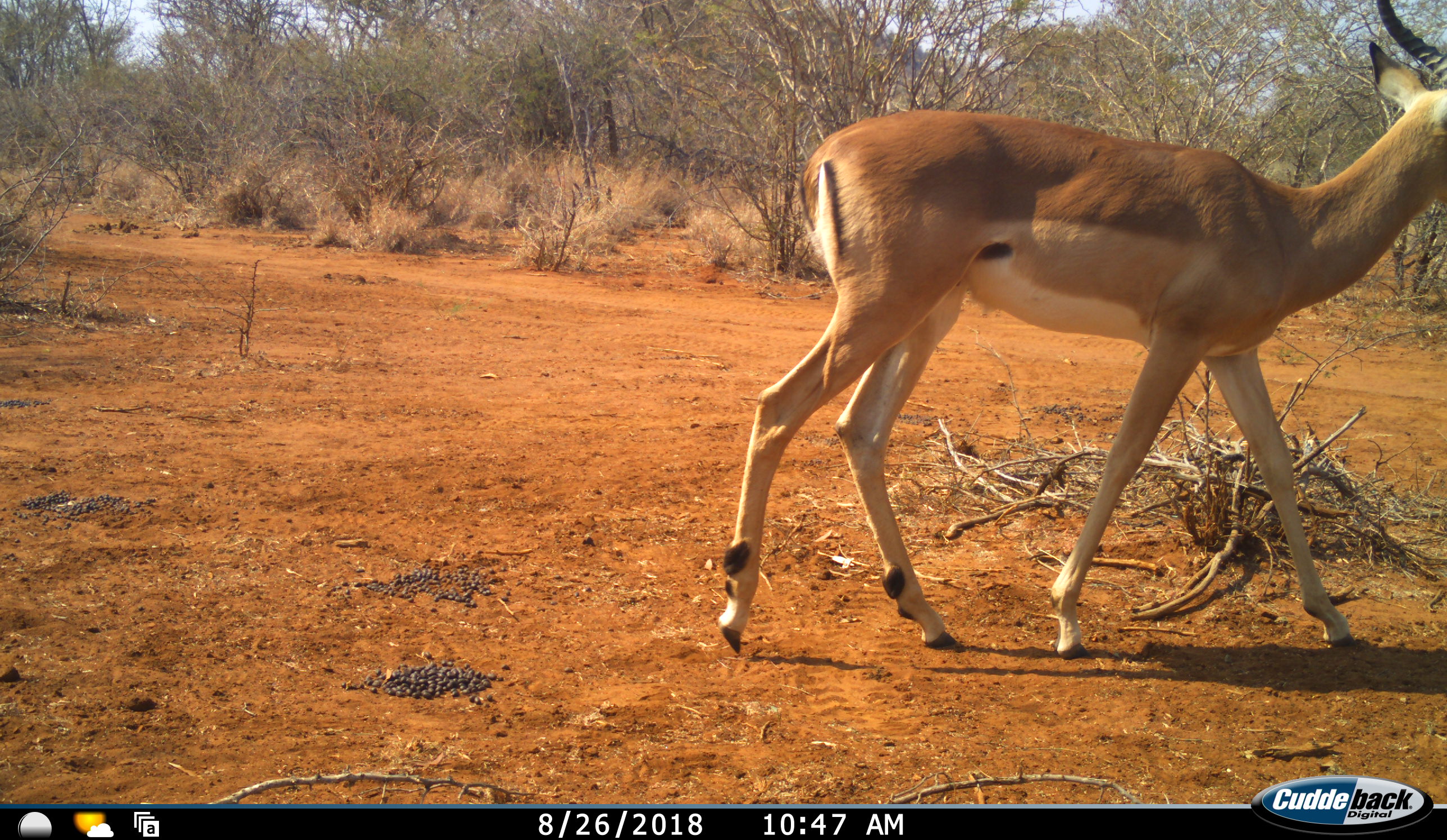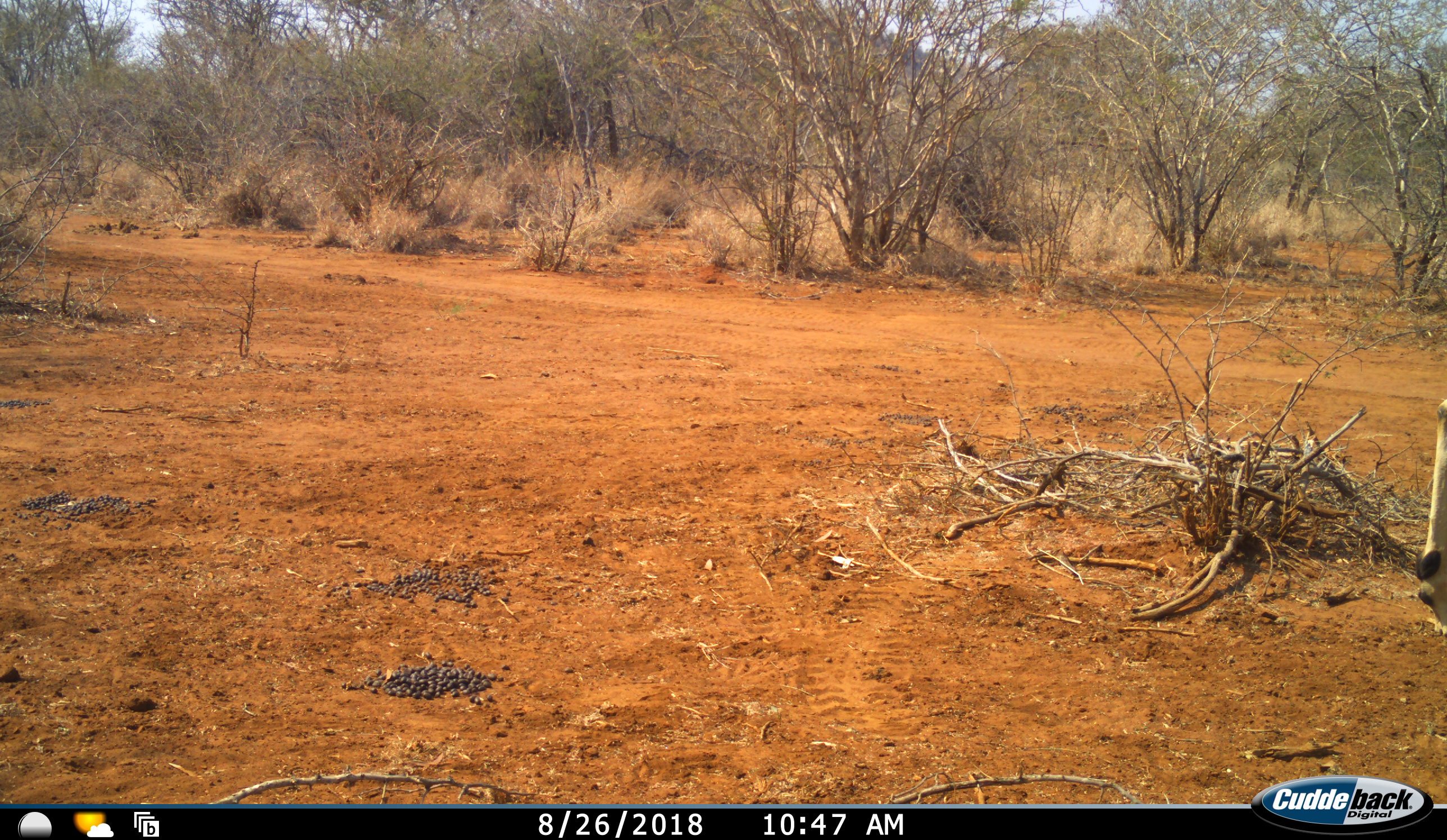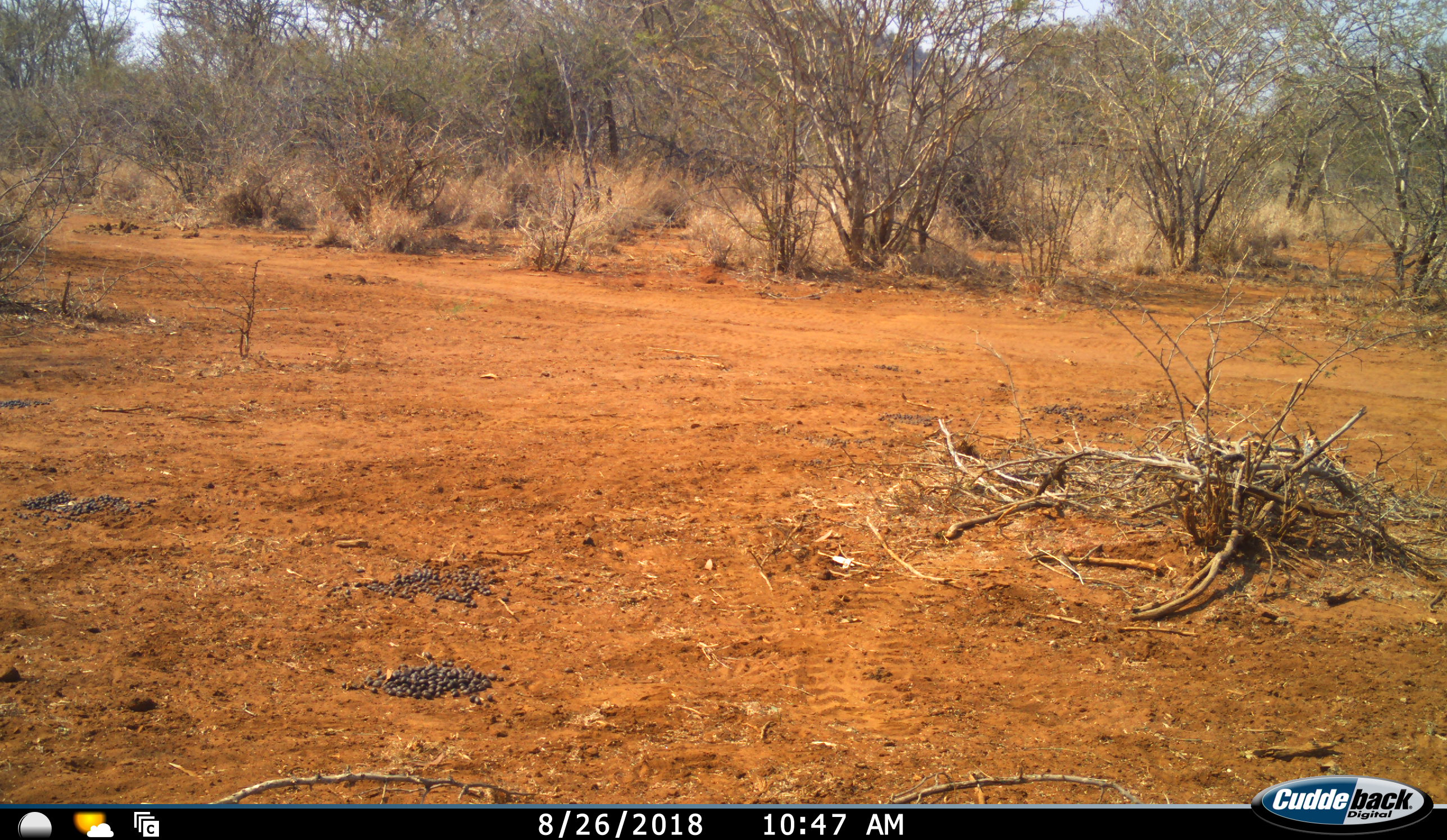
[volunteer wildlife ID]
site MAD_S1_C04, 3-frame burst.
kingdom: Animalia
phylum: Chordata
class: Mammalia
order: Artiodactyla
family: Bovidae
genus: Aepyceros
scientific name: Aepyceros melampus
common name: impala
Impala (Aepyceros melampus), count 1. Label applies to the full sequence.